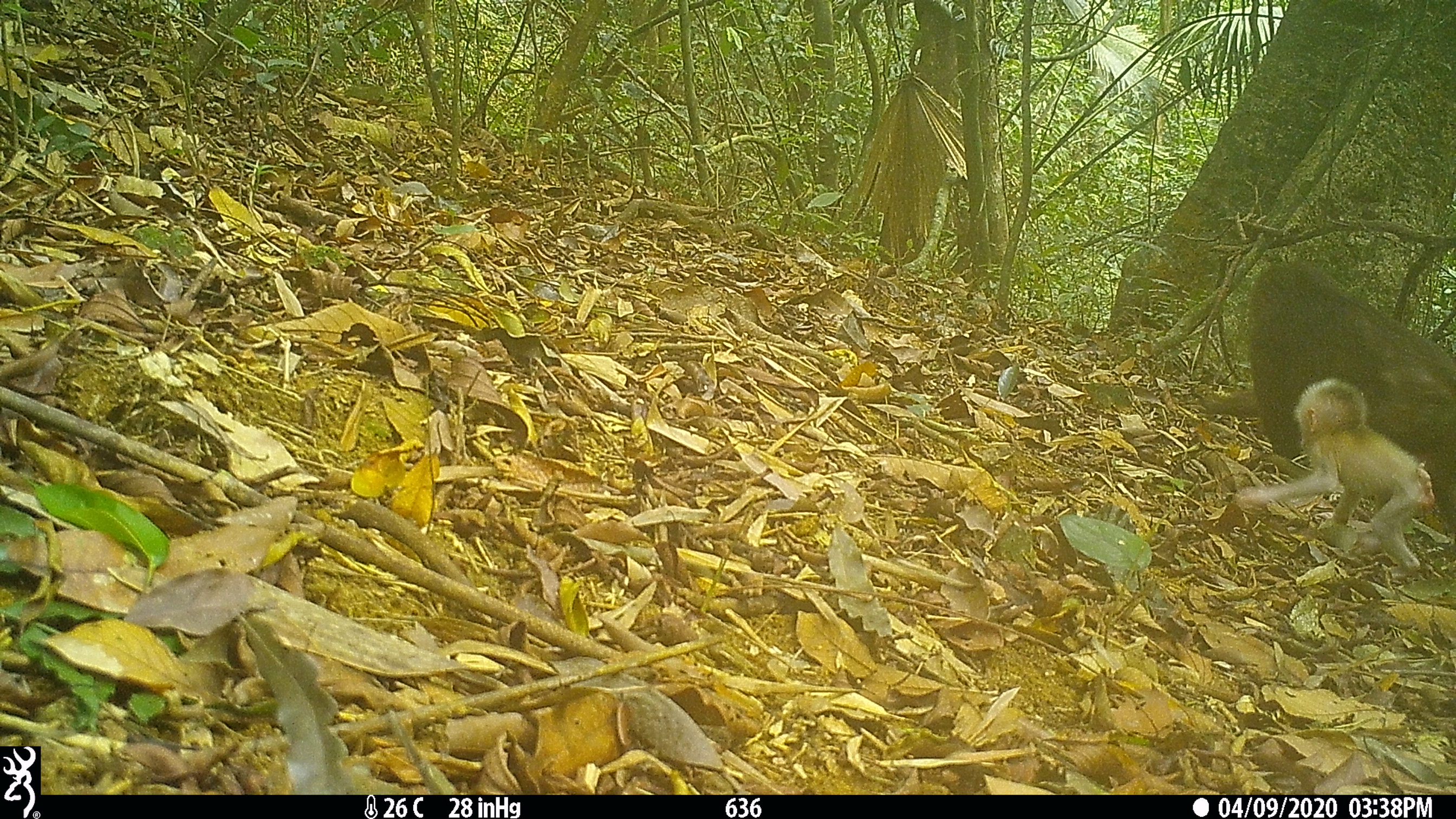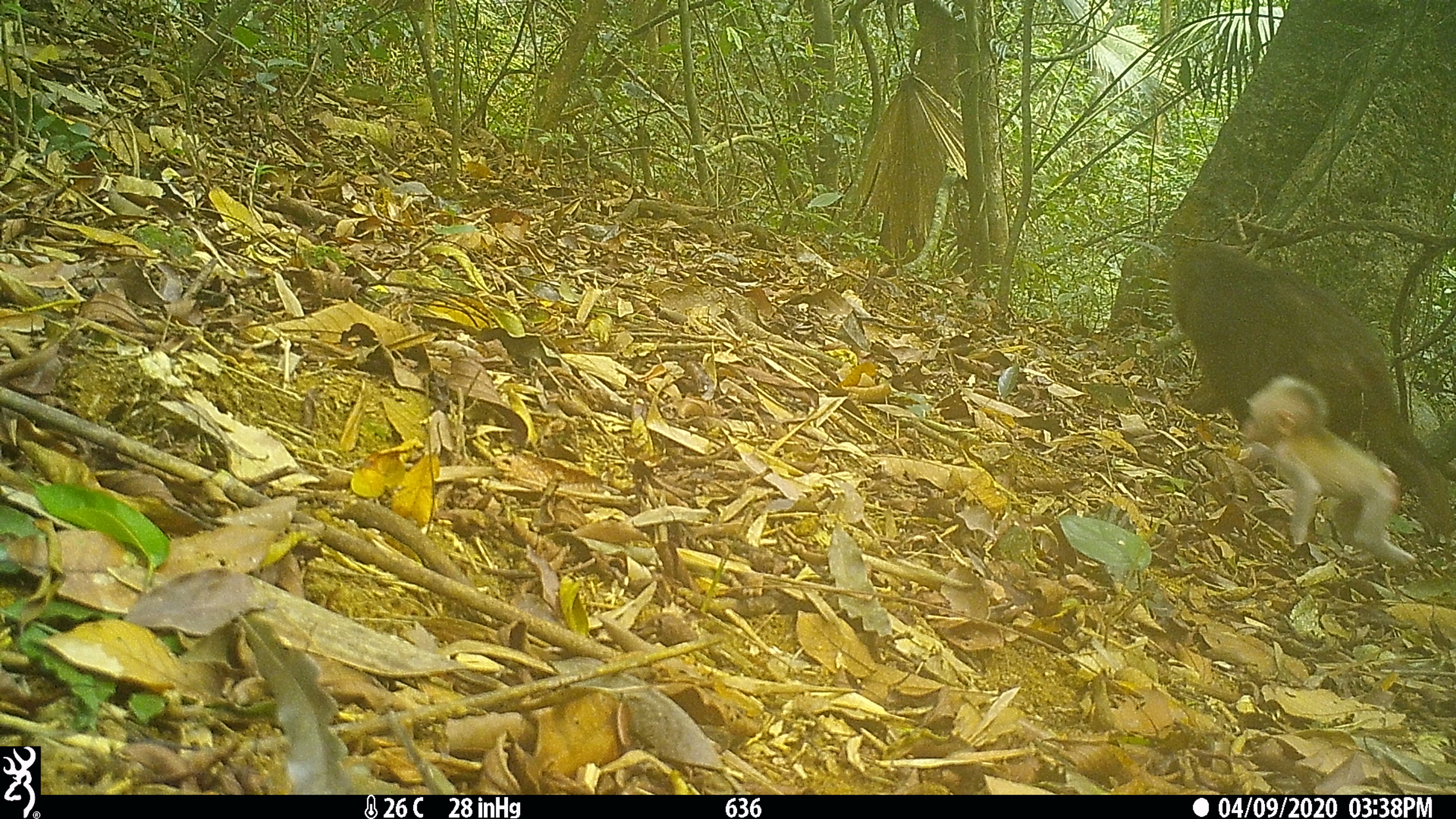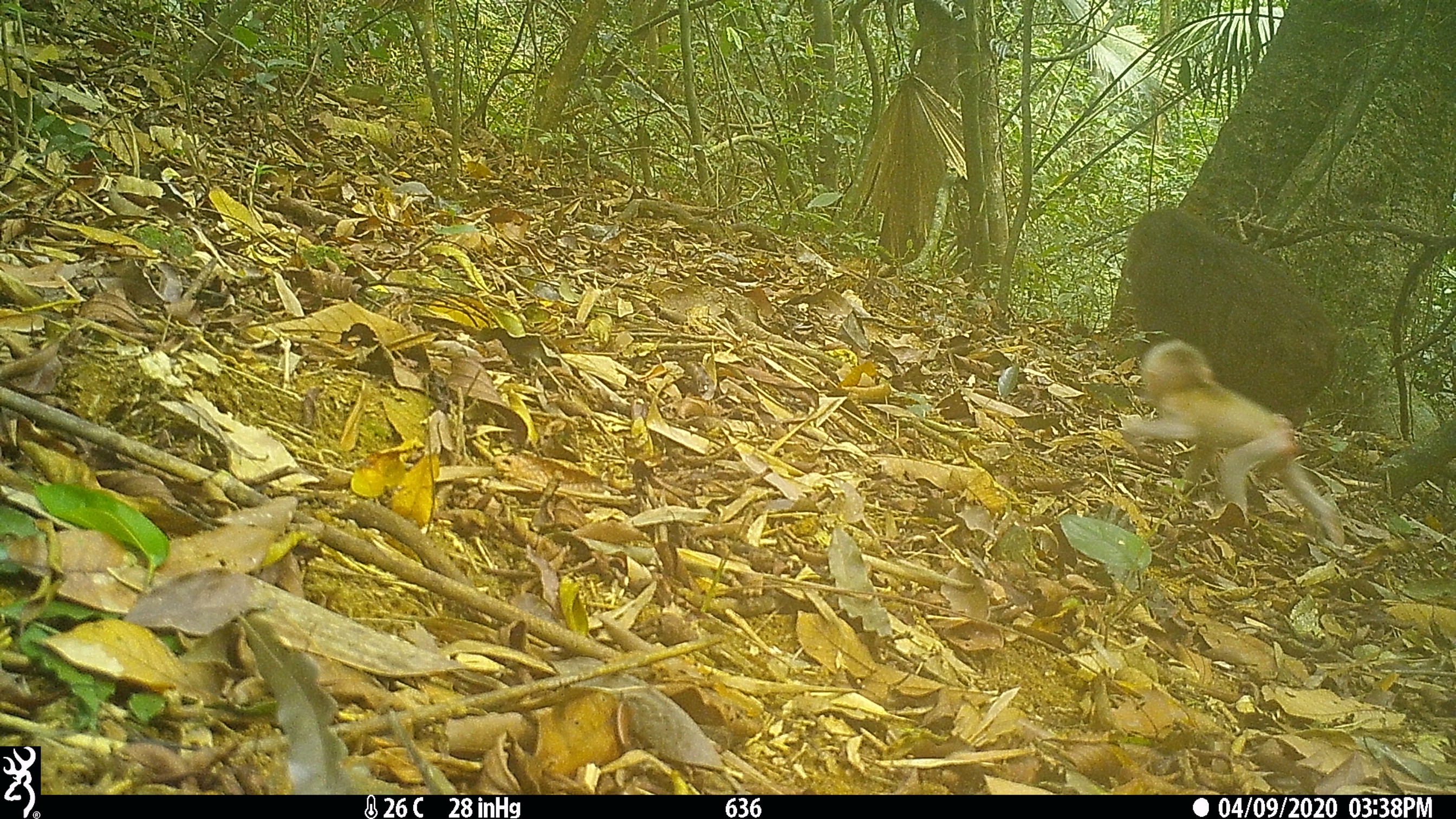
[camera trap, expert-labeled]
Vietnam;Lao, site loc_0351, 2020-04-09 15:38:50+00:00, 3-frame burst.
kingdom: Animalia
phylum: Chordata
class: Mammalia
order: Primates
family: Cercopithecidae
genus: Macaca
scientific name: Macaca arctoides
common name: stump-tailed macaque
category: stump tailed macaque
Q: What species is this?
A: Stump tailed macaque (stump-tailed macaque) (Macaca arctoides).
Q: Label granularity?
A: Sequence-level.